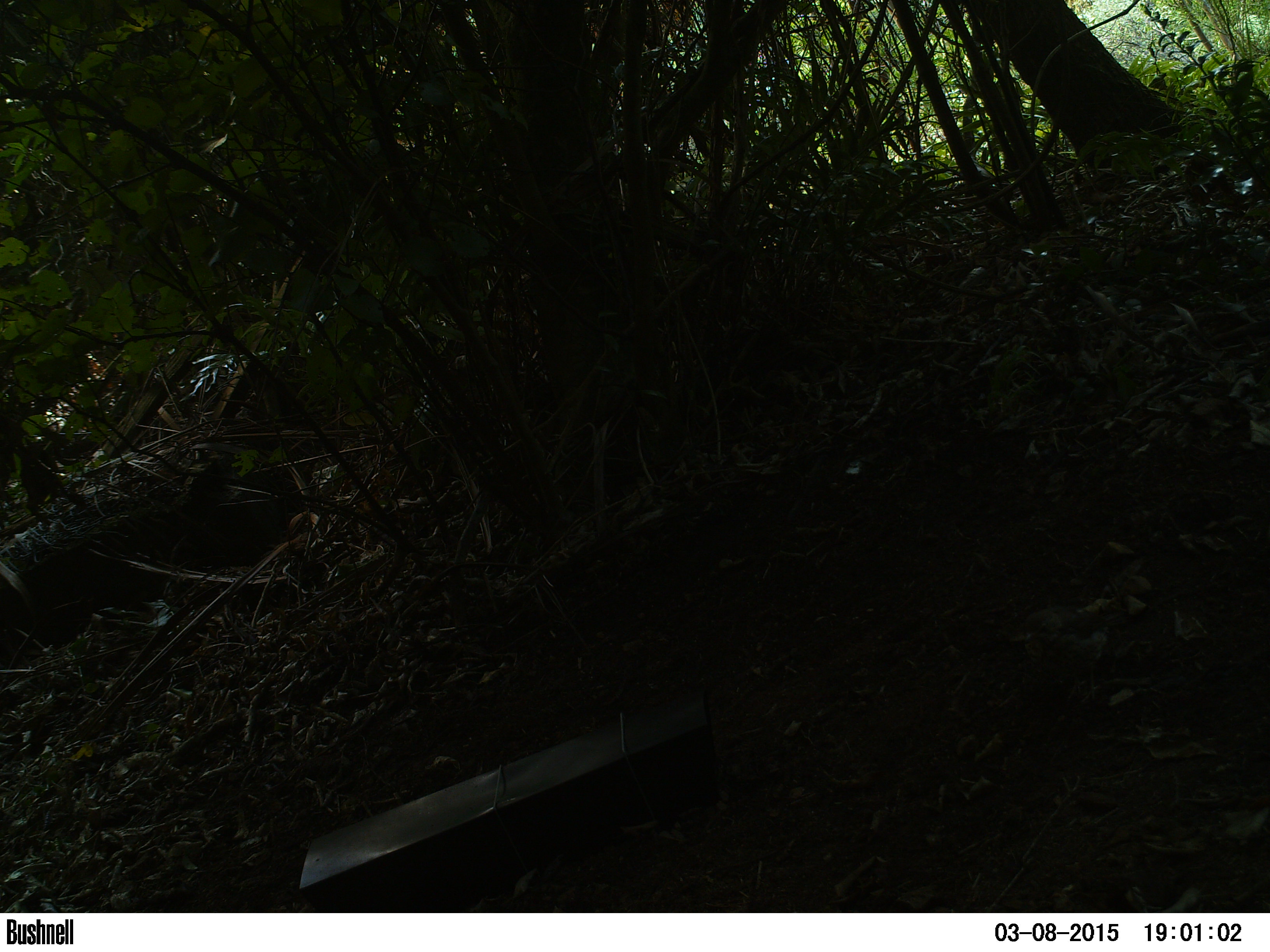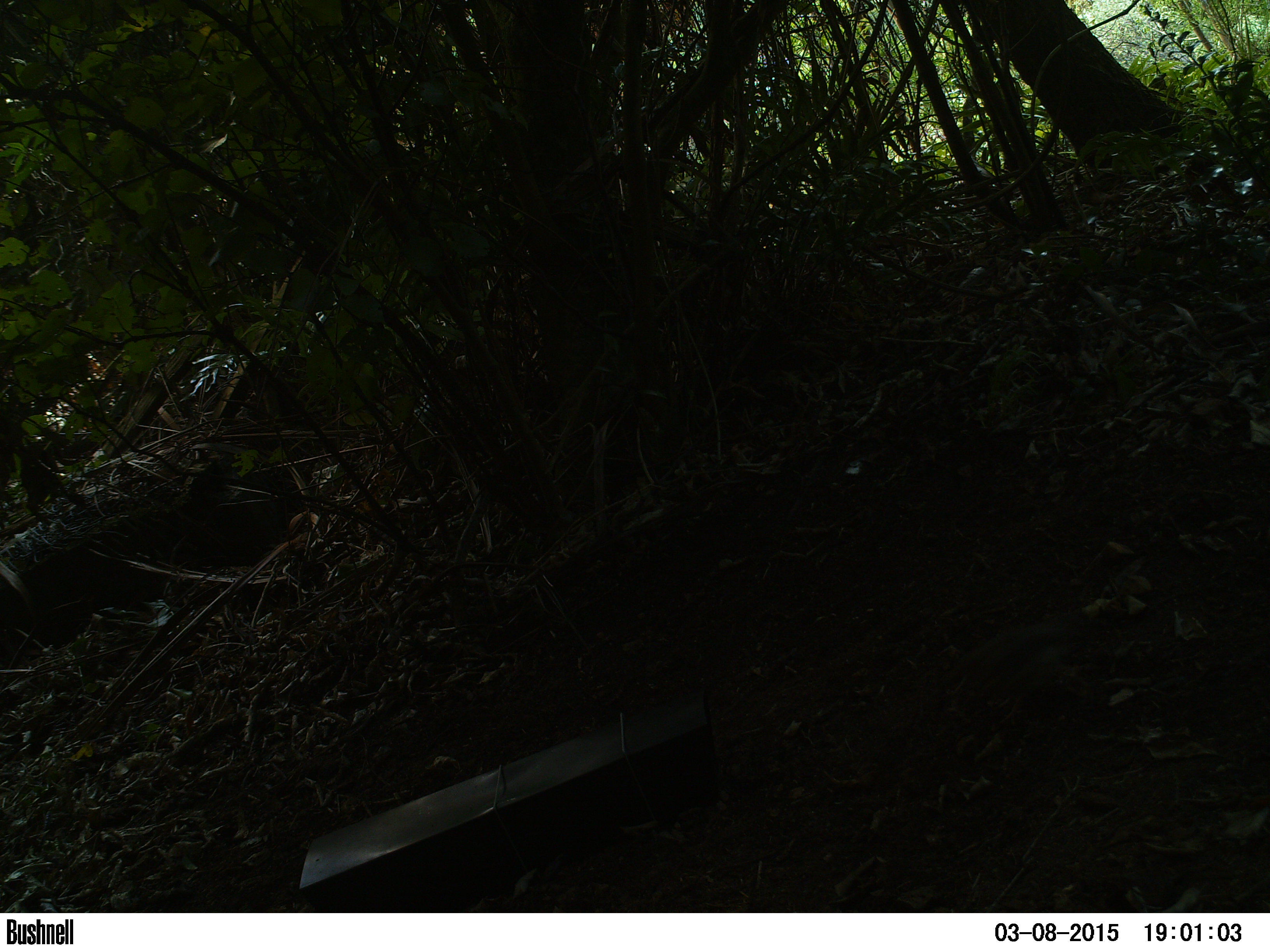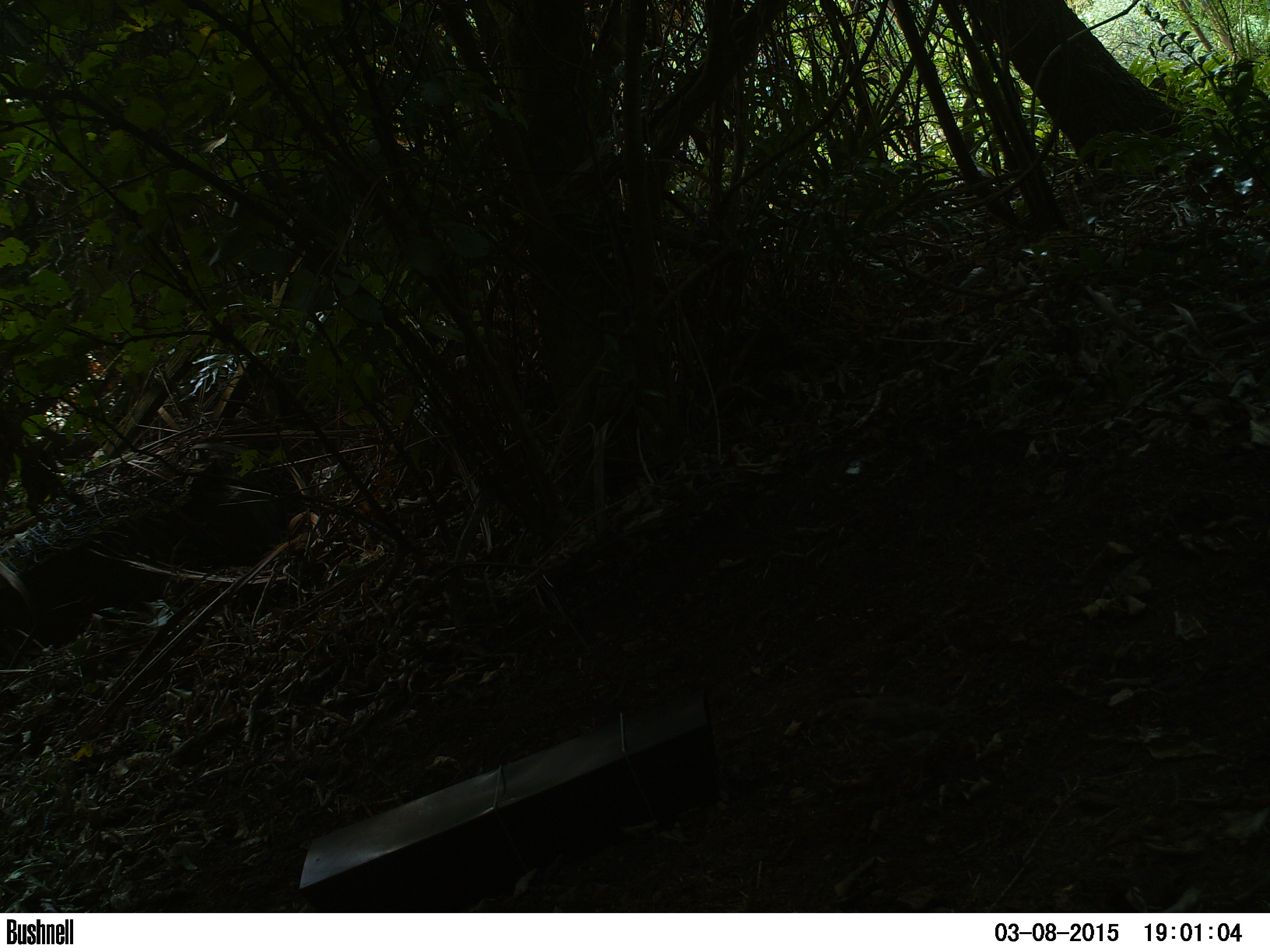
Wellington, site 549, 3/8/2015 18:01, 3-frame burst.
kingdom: Animalia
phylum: Chordata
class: Aves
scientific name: Aves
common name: bird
Bird (Aves).